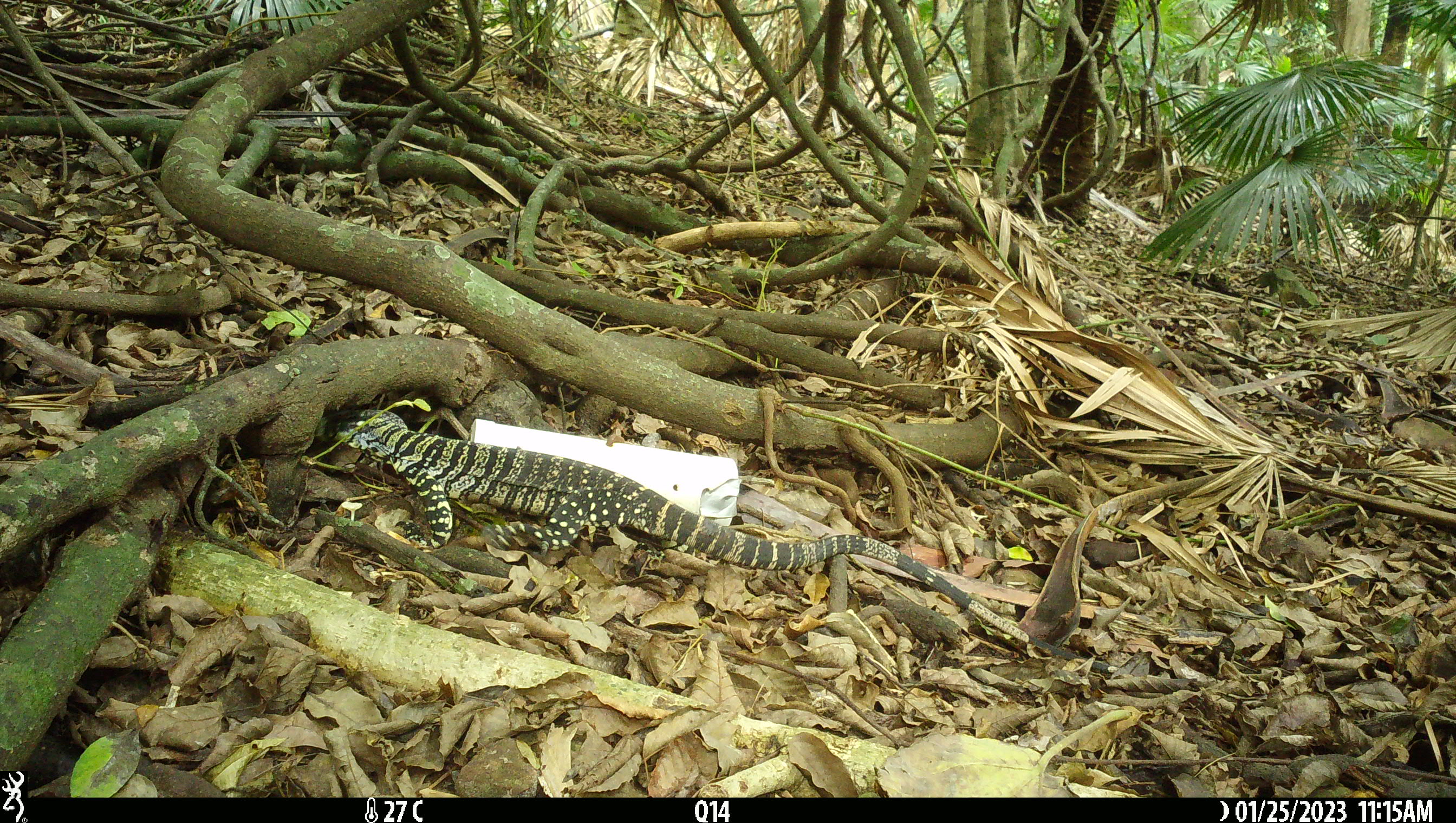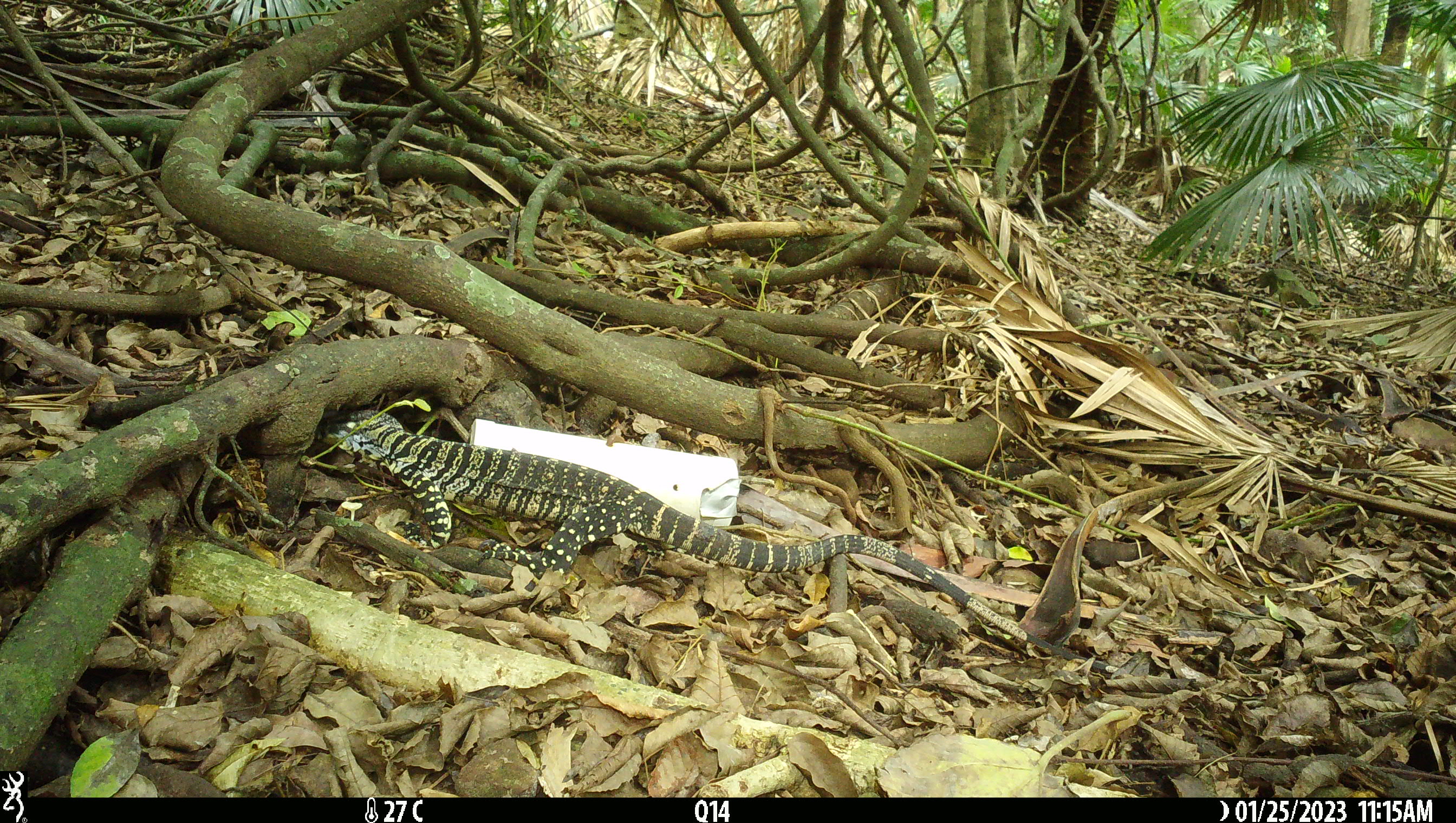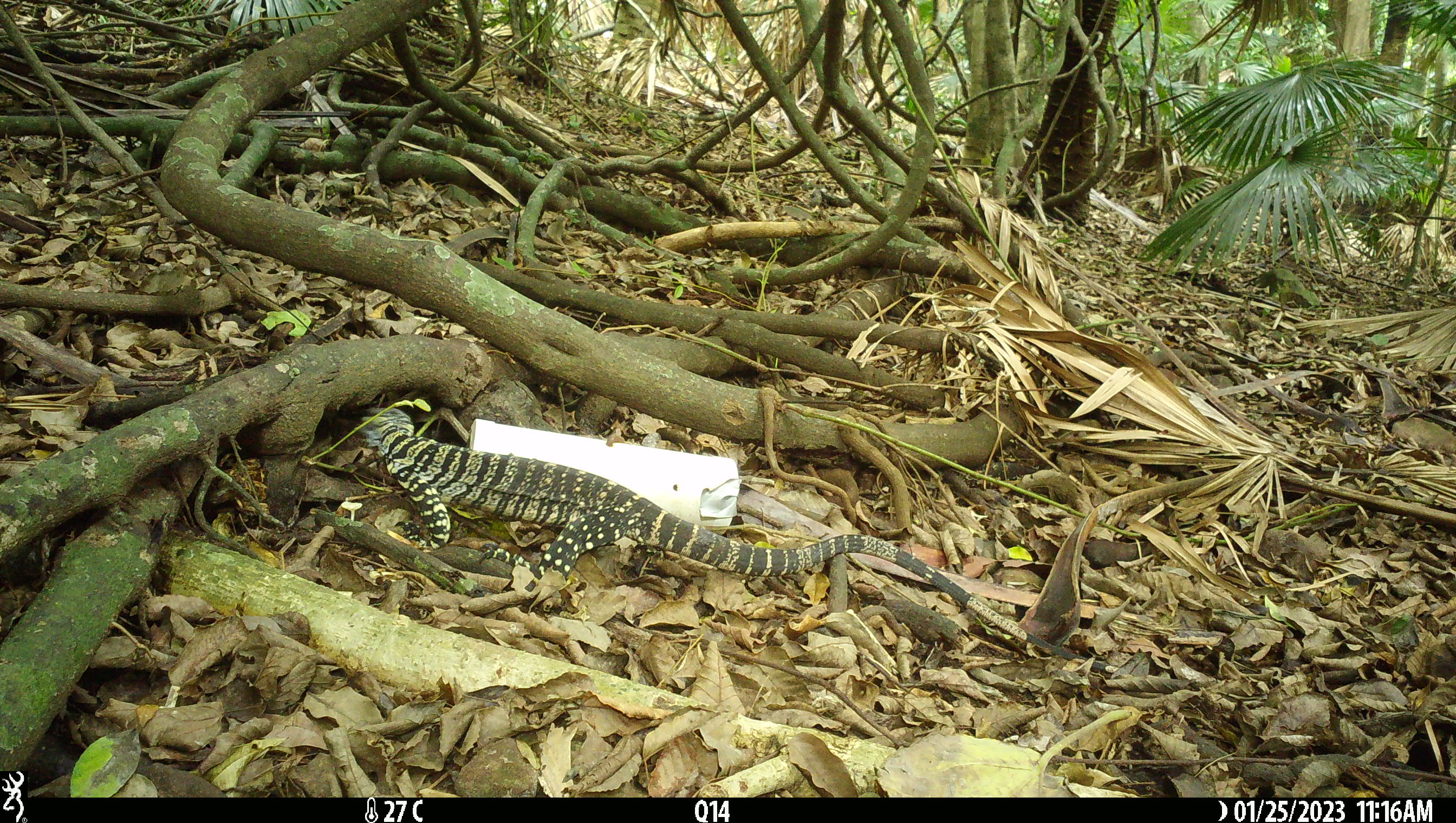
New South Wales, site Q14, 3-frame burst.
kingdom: Animalia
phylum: Chordata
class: Reptilia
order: Squamata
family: Varanidae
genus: Varanus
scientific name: Varanus varius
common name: lace monitor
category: goanna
Goanna (lace monitor) (Varanus varius).